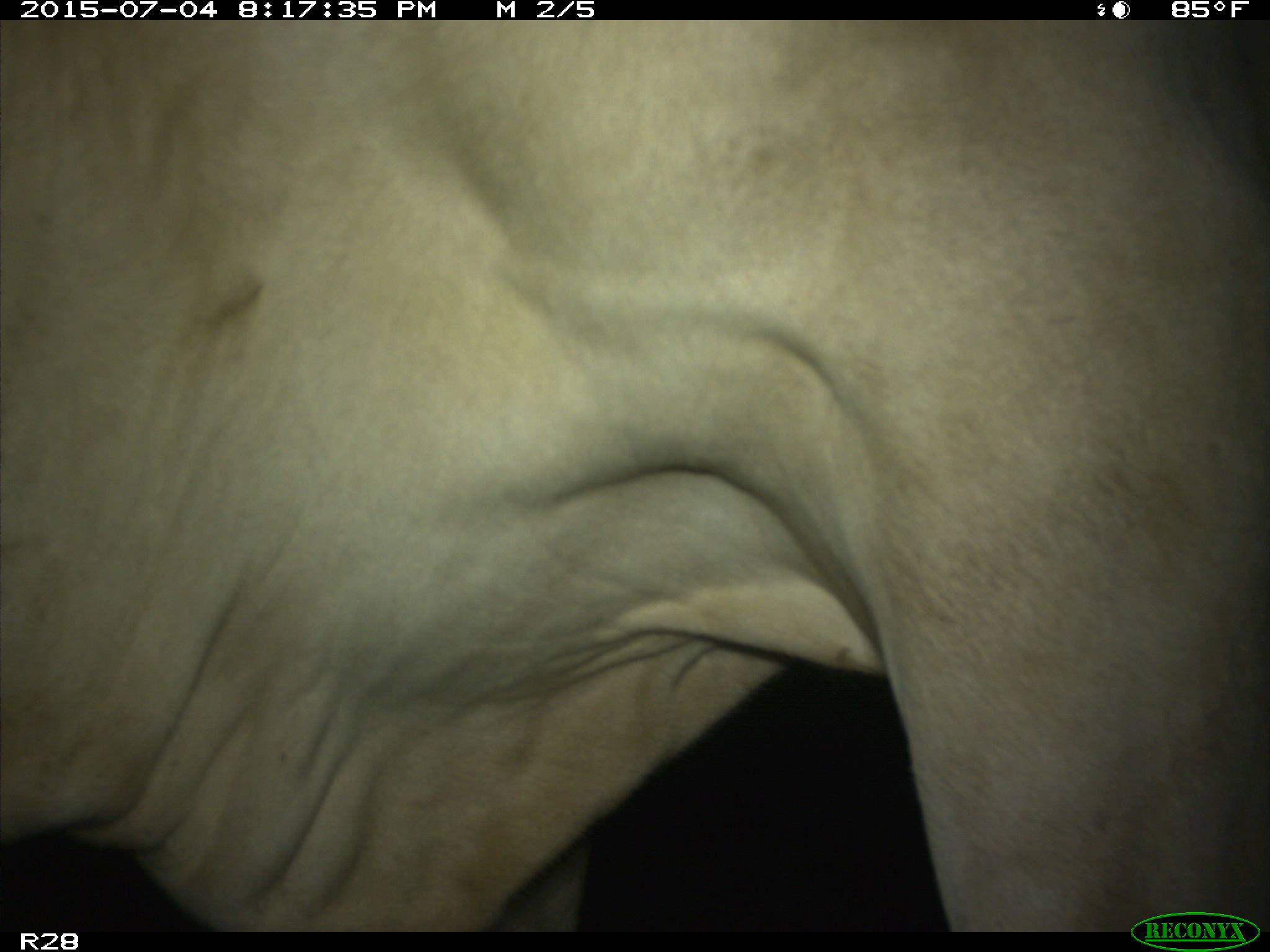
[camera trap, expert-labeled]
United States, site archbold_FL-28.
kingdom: Animalia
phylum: Chordata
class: Mammalia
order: Artiodactyla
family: Bovidae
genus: Bos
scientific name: Bos taurus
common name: domestic cow